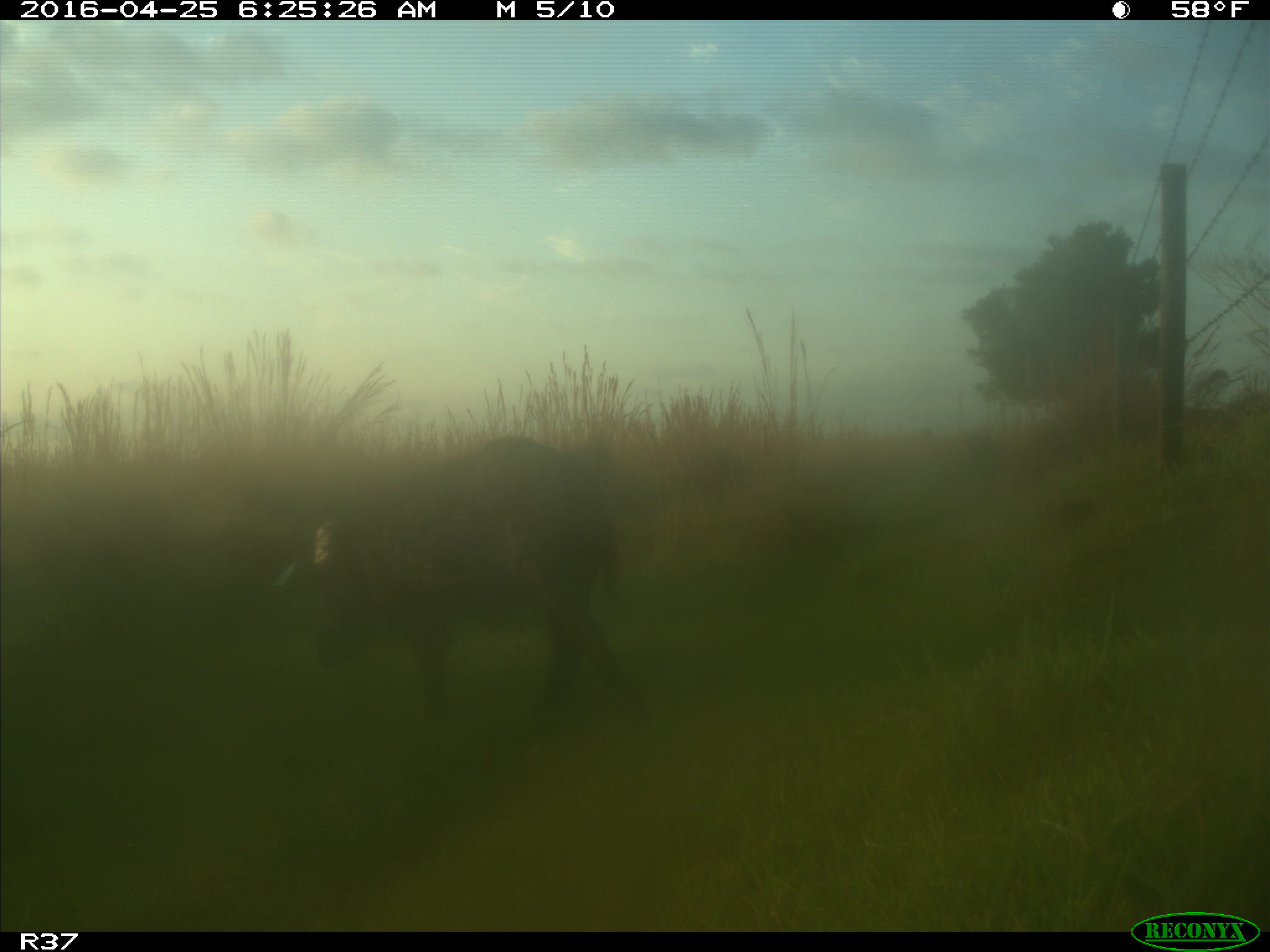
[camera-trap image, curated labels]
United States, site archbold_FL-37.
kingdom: Animalia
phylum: Chordata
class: Mammalia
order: Artiodactyla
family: Suidae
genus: Sus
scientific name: Sus scrofa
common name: wild boar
Sus scrofa (wild boar).